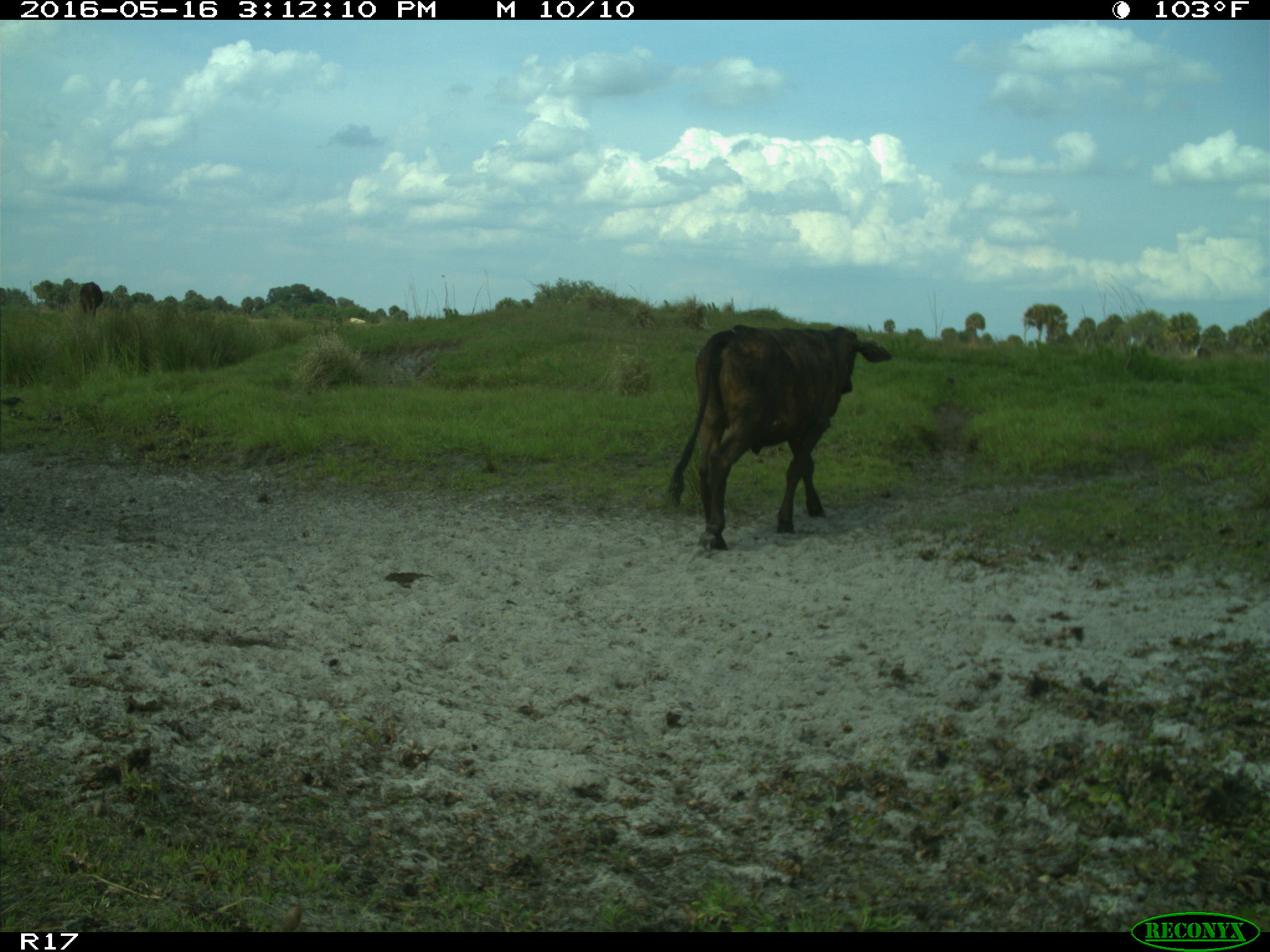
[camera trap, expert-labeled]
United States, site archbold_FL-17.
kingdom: Animalia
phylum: Chordata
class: Mammalia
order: Artiodactyla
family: Bovidae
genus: Bos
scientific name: Bos taurus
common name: domestic cow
Bos taurus (domestic cow).